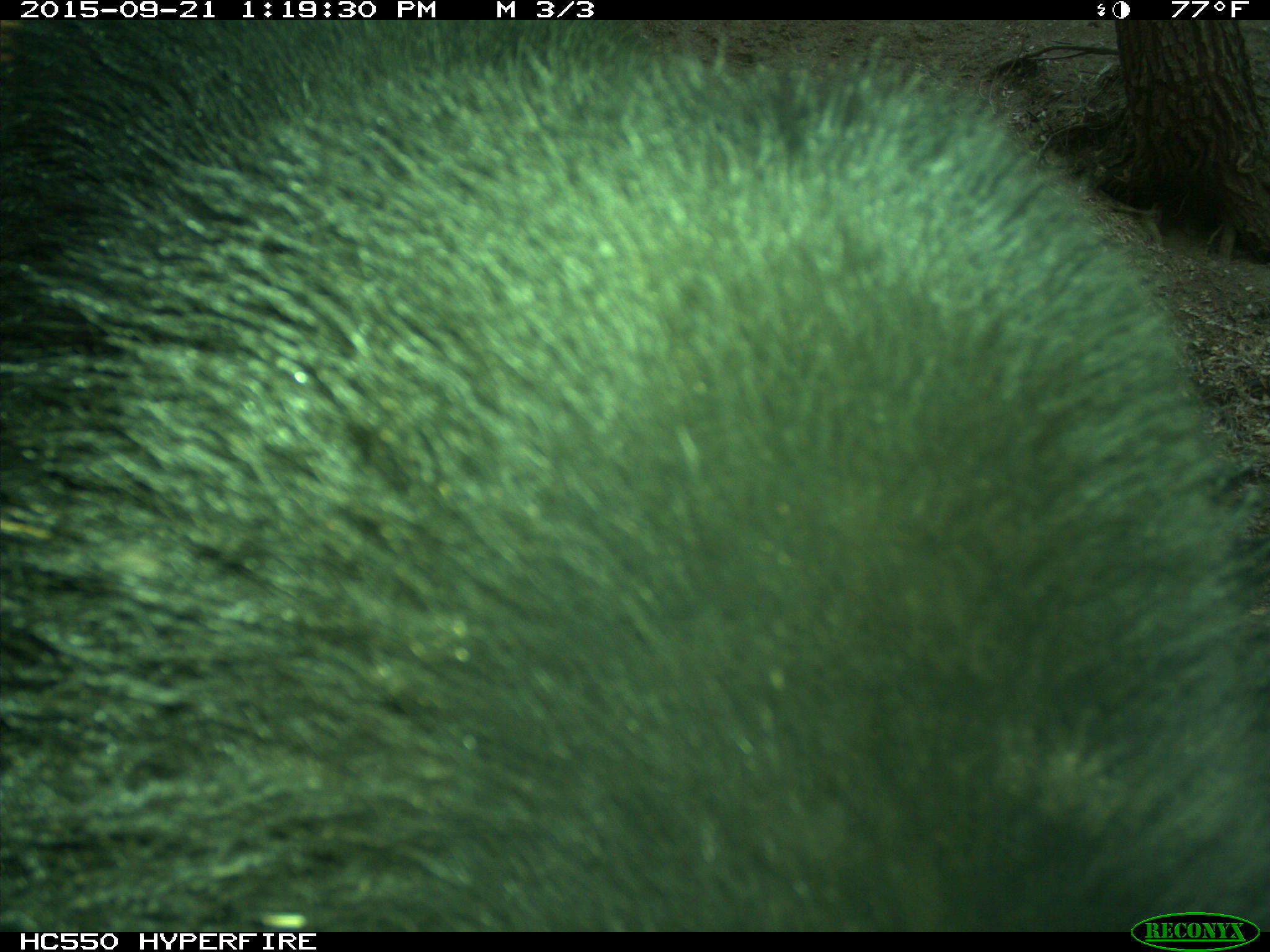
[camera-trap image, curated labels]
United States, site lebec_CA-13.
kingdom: Animalia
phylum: Chordata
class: Mammalia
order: Carnivora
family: Ursidae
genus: Ursus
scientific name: Ursus americanus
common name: american black bear